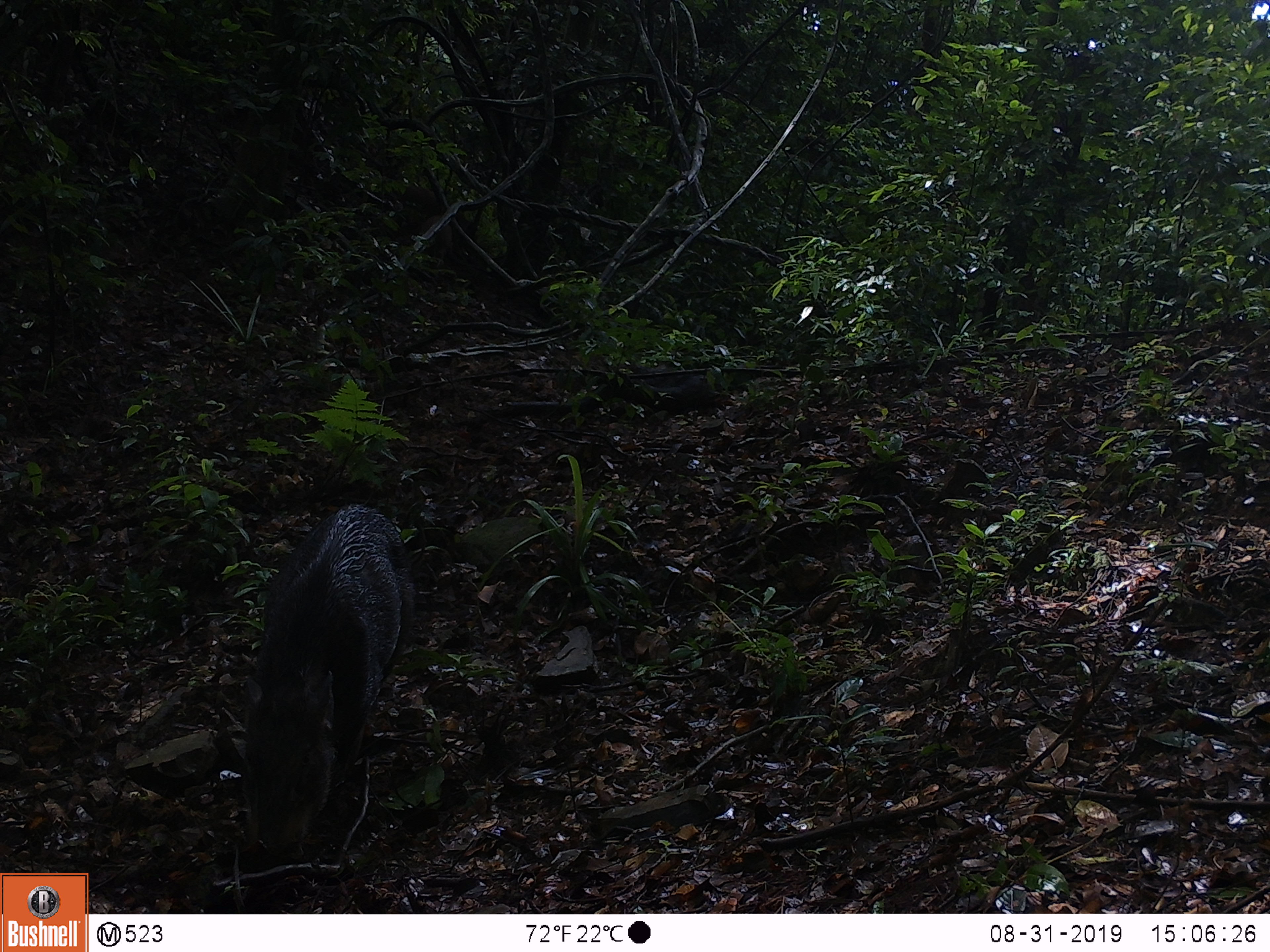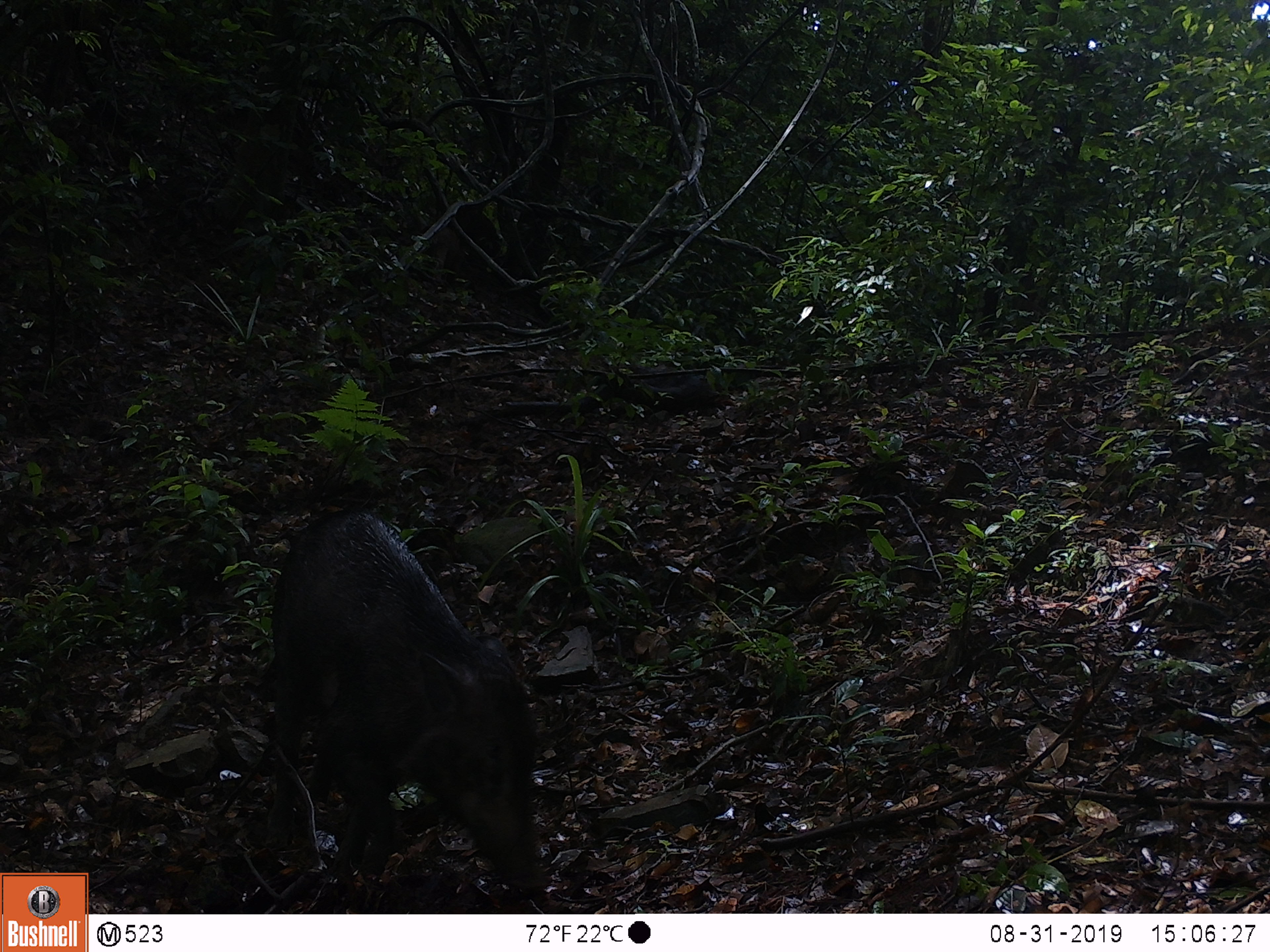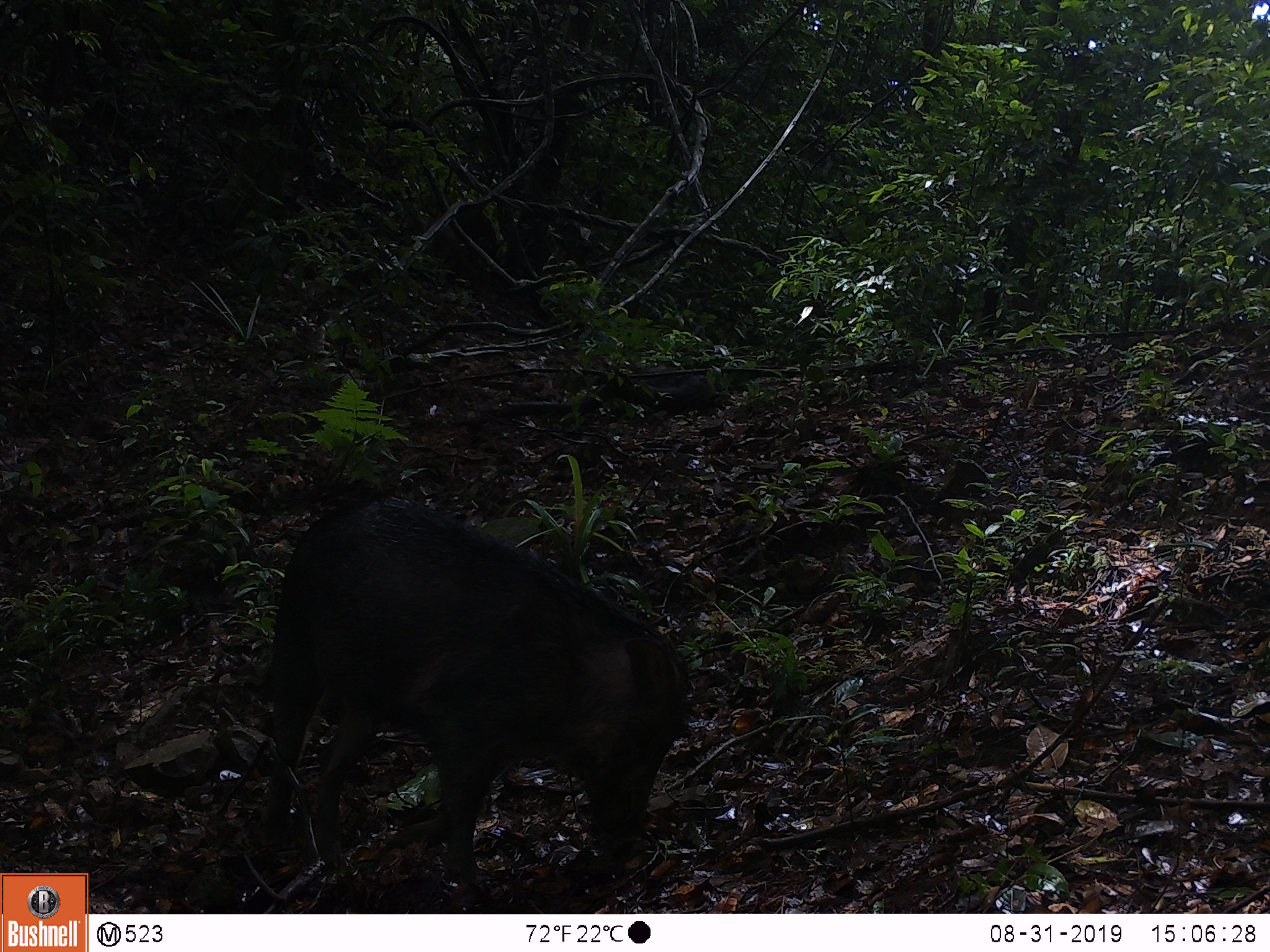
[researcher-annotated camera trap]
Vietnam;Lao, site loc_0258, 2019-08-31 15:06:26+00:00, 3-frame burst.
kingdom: Animalia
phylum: Chordata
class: Mammalia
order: Artiodactyla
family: Suidae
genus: Sus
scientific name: Sus scrofa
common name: eurasian wild pig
Eurasian wild pig (Sus scrofa). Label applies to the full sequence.